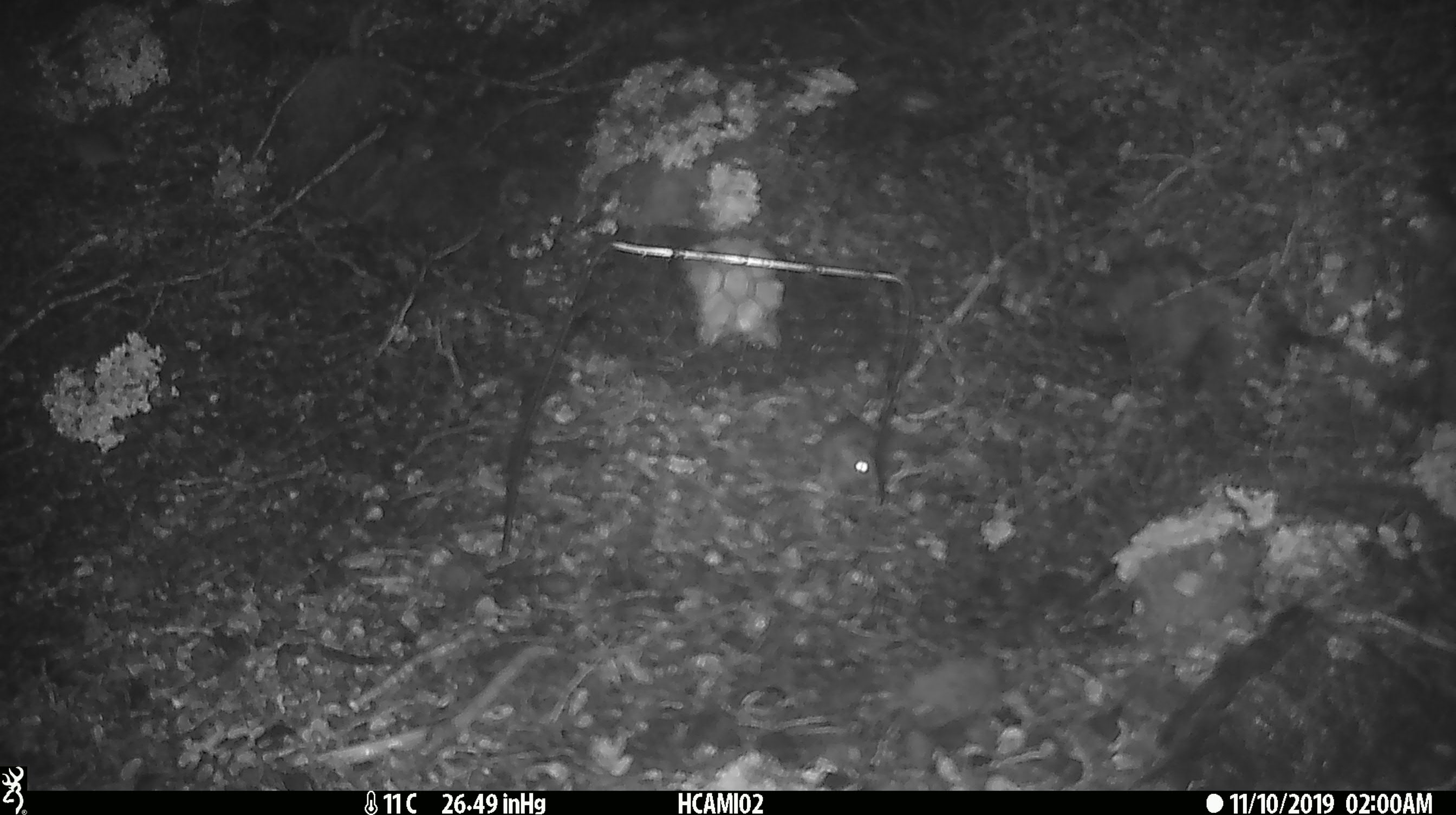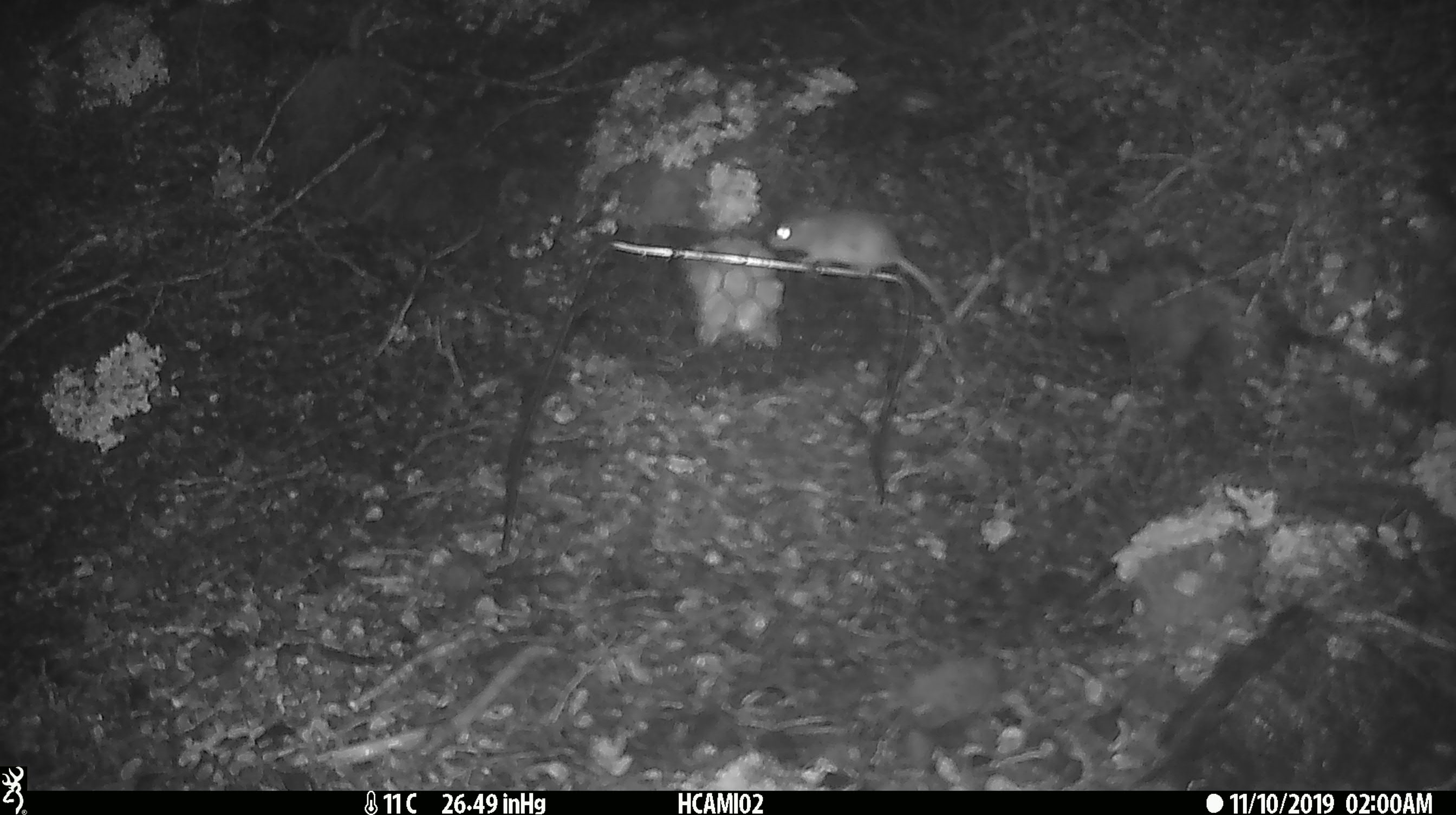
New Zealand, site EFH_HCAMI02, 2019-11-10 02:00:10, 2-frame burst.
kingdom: Animalia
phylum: Chordata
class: Mammalia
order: Rodentia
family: Muridae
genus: Mus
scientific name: Mus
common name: mouse